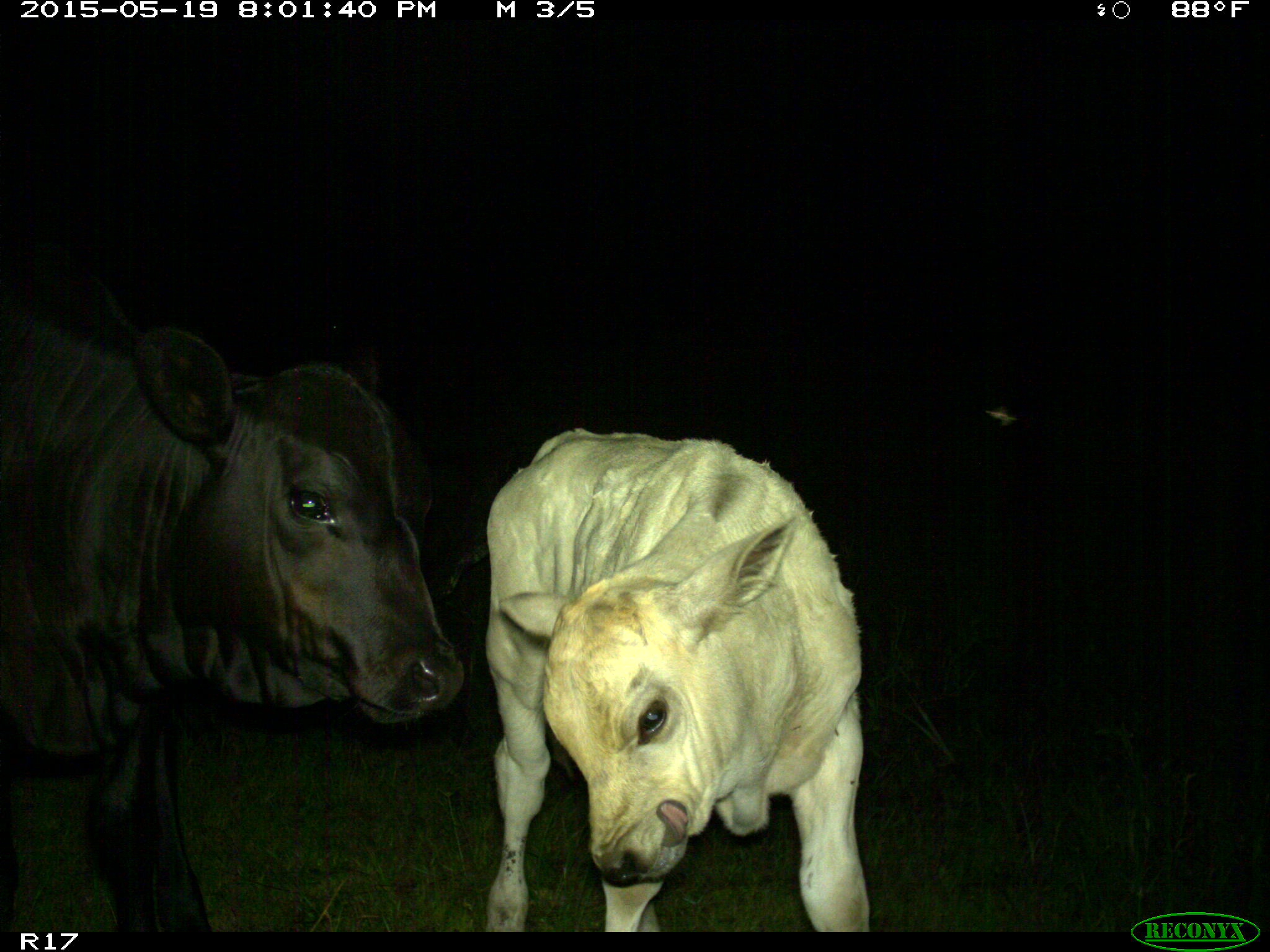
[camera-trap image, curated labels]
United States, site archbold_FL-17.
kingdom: Animalia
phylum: Chordata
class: Mammalia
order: Artiodactyla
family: Bovidae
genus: Bos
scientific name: Bos taurus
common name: domestic cow